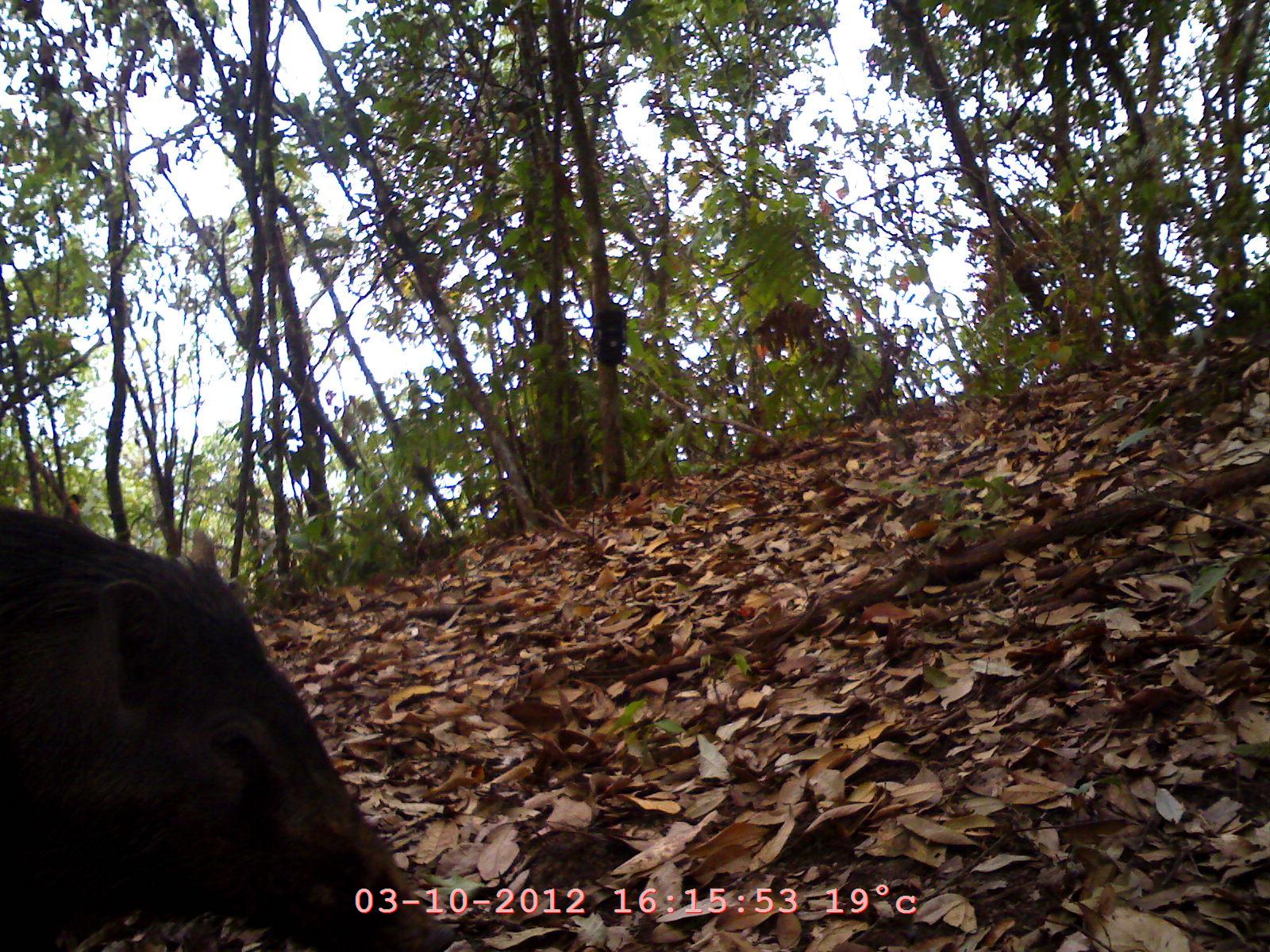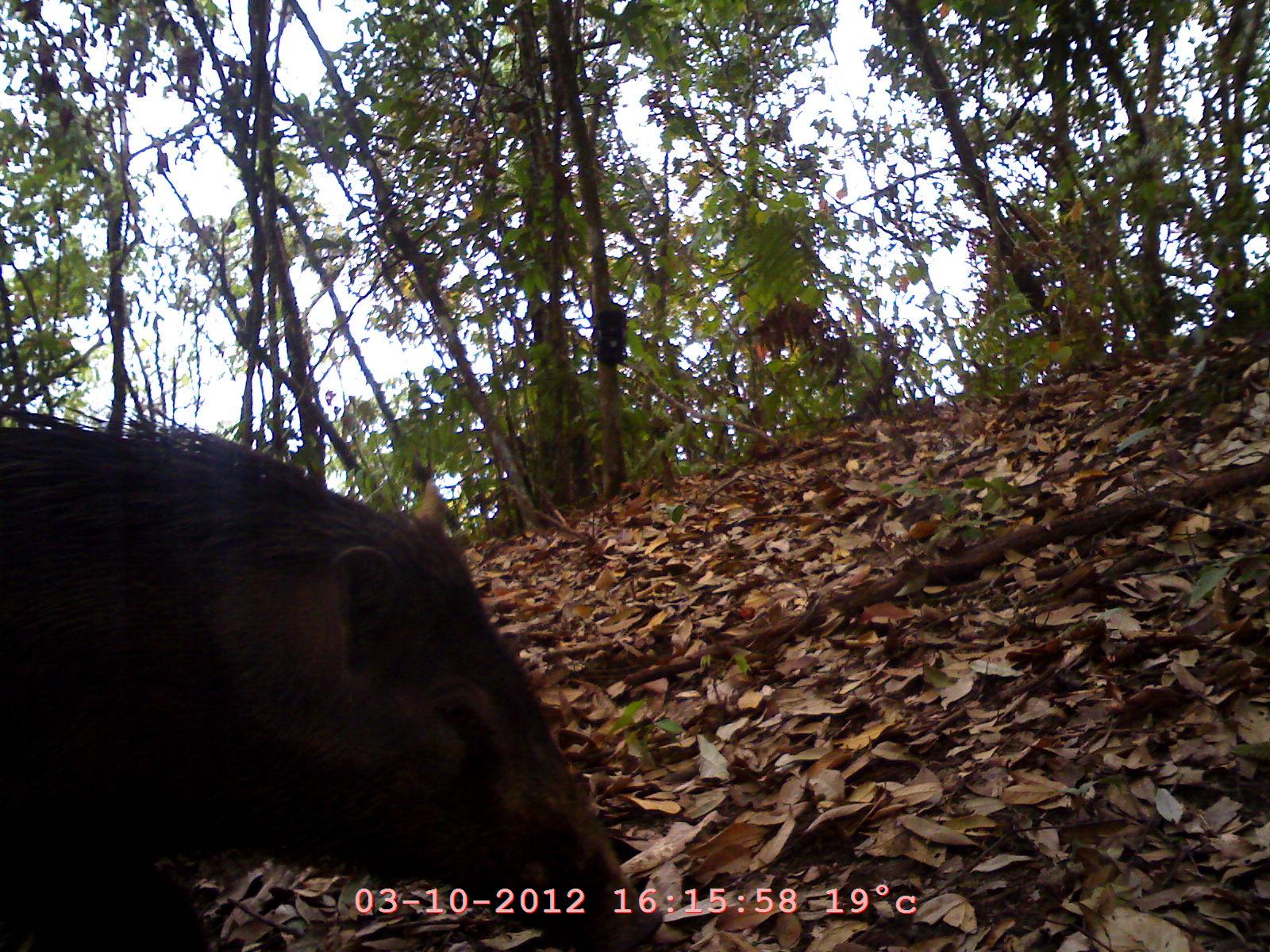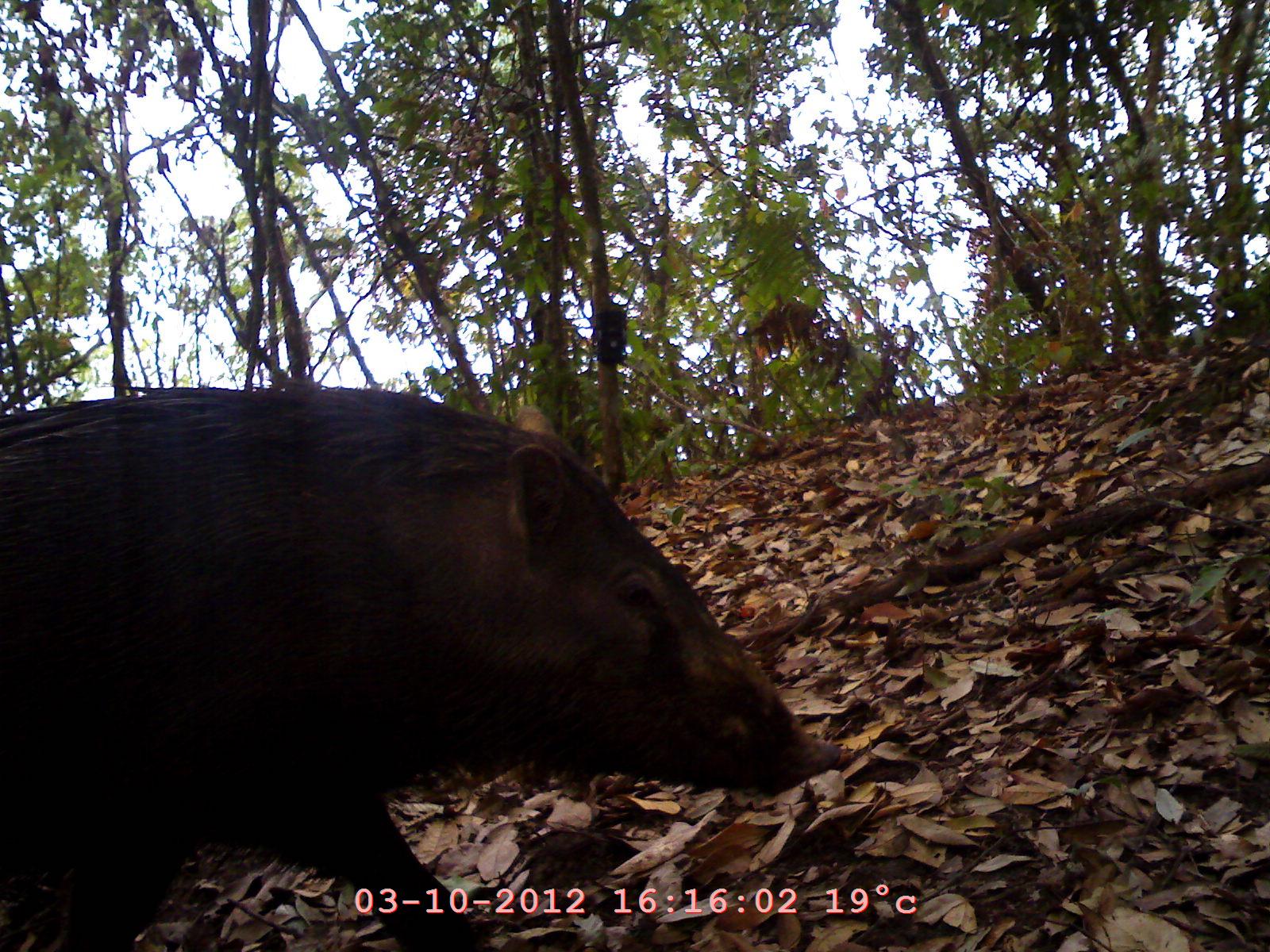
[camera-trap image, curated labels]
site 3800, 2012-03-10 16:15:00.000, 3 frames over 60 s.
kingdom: Animalia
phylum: Chordata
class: Mammalia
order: Artiodactyla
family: Suidae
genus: Sus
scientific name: Sus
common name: pigs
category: sus sp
Sus sp (pigs) (Sus), count 1.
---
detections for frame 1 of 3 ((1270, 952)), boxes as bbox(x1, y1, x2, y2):
sus sp: bbox(4, 491, 455, 951)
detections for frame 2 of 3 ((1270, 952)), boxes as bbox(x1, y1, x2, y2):
sus sp: bbox(3, 397, 666, 951)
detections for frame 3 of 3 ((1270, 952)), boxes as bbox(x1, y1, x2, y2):
sus sp: bbox(0, 385, 842, 952)